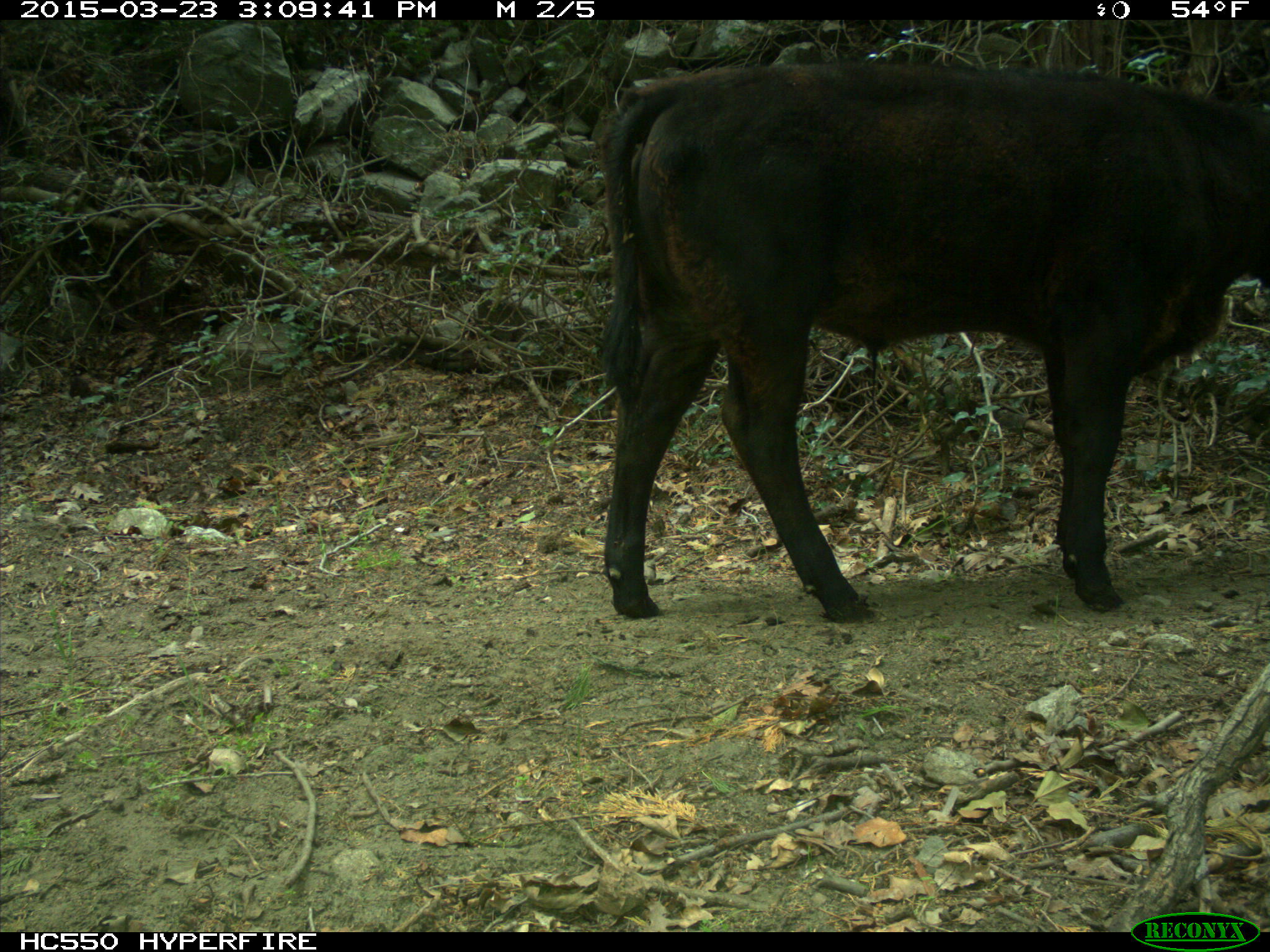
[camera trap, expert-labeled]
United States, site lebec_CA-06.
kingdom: Animalia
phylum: Chordata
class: Mammalia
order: Artiodactyla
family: Bovidae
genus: Bos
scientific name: Bos taurus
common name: domestic cow